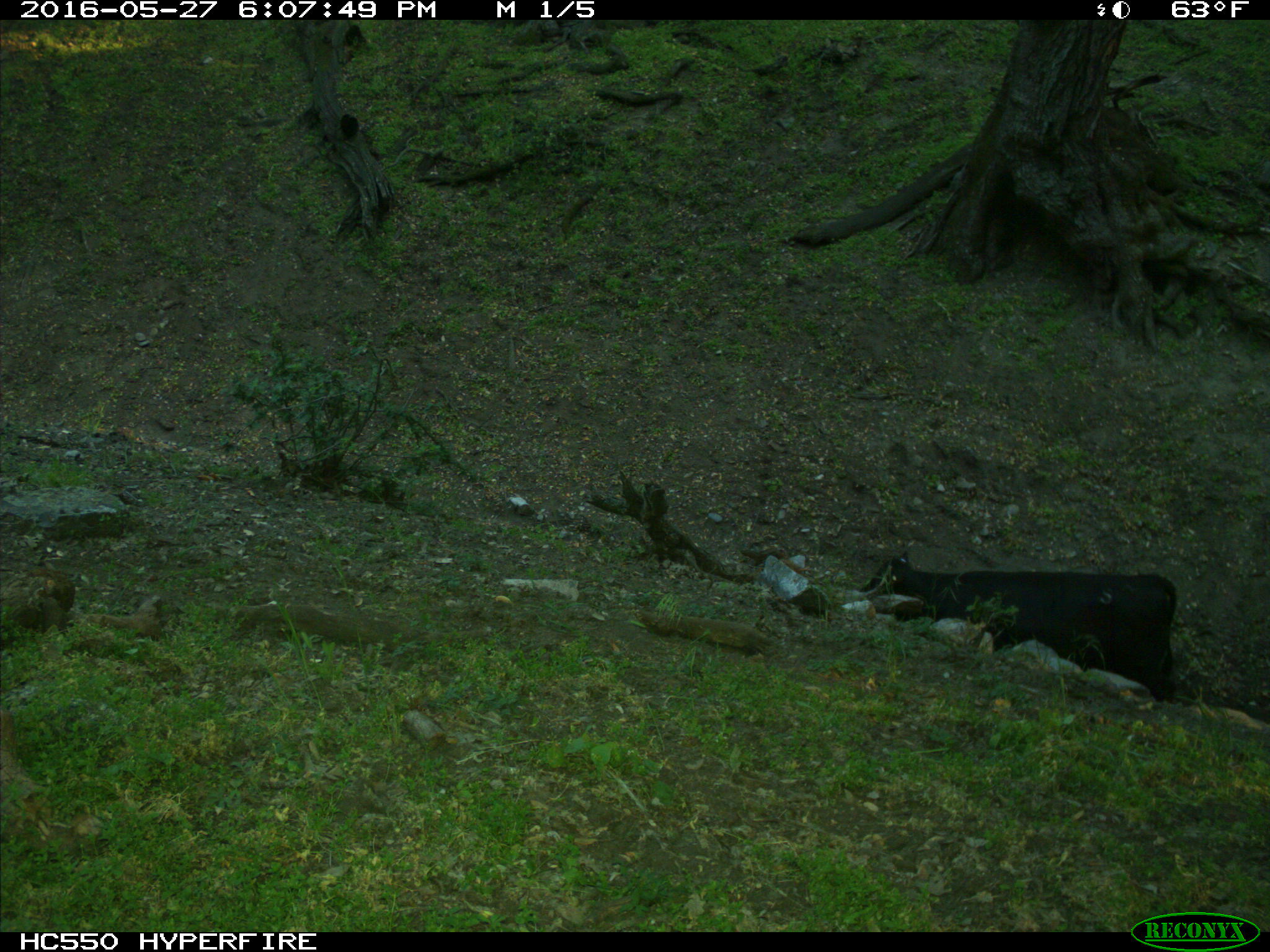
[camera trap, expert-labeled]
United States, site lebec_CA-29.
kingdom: Animalia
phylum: Chordata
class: Mammalia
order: Artiodactyla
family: Bovidae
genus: Bos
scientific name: Bos taurus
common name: domestic cow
Bos taurus (domestic cow).